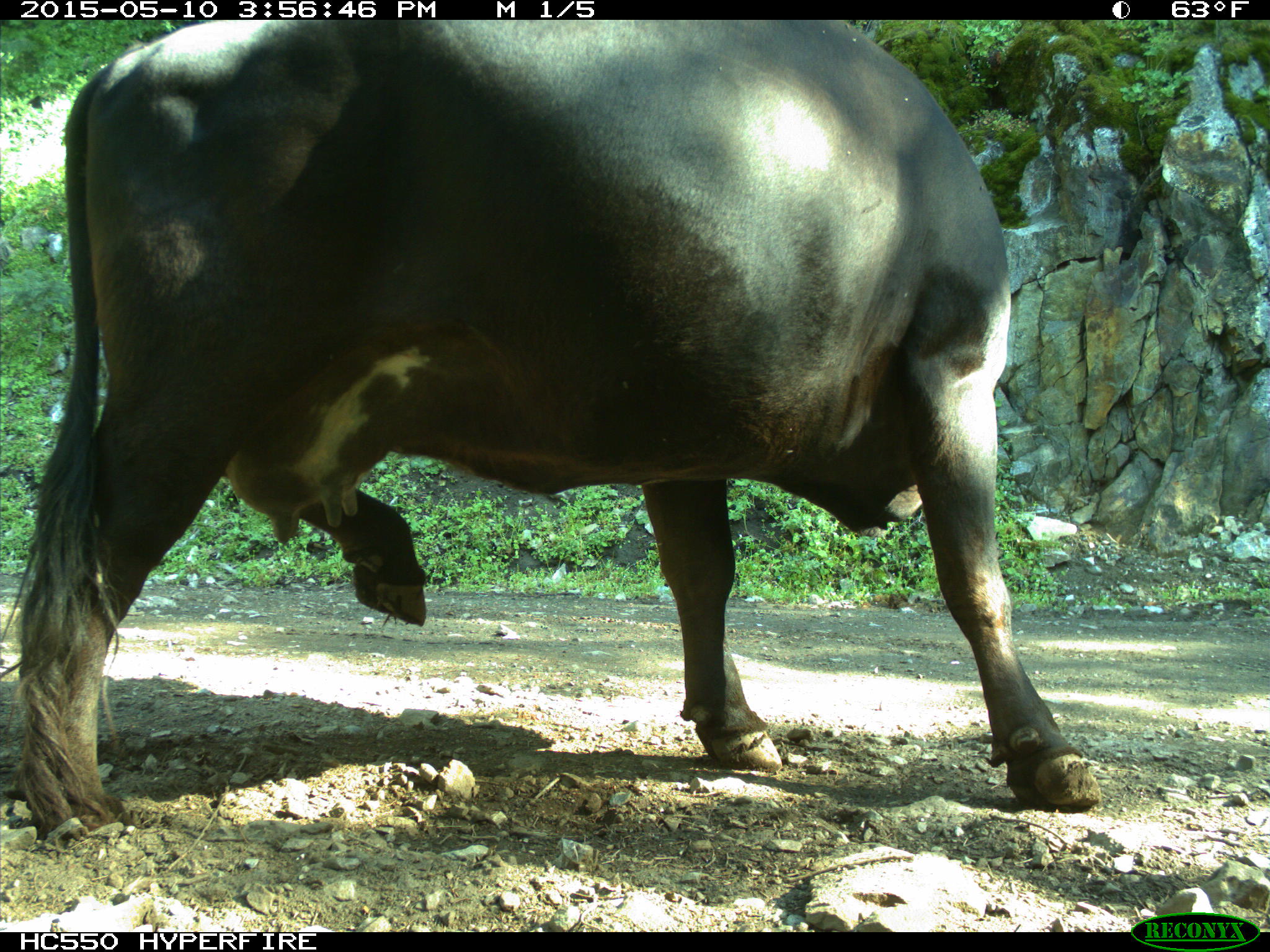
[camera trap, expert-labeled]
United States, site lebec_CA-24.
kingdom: Animalia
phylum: Chordata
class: Mammalia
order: Artiodactyla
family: Bovidae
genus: Bos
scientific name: Bos taurus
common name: domestic cow